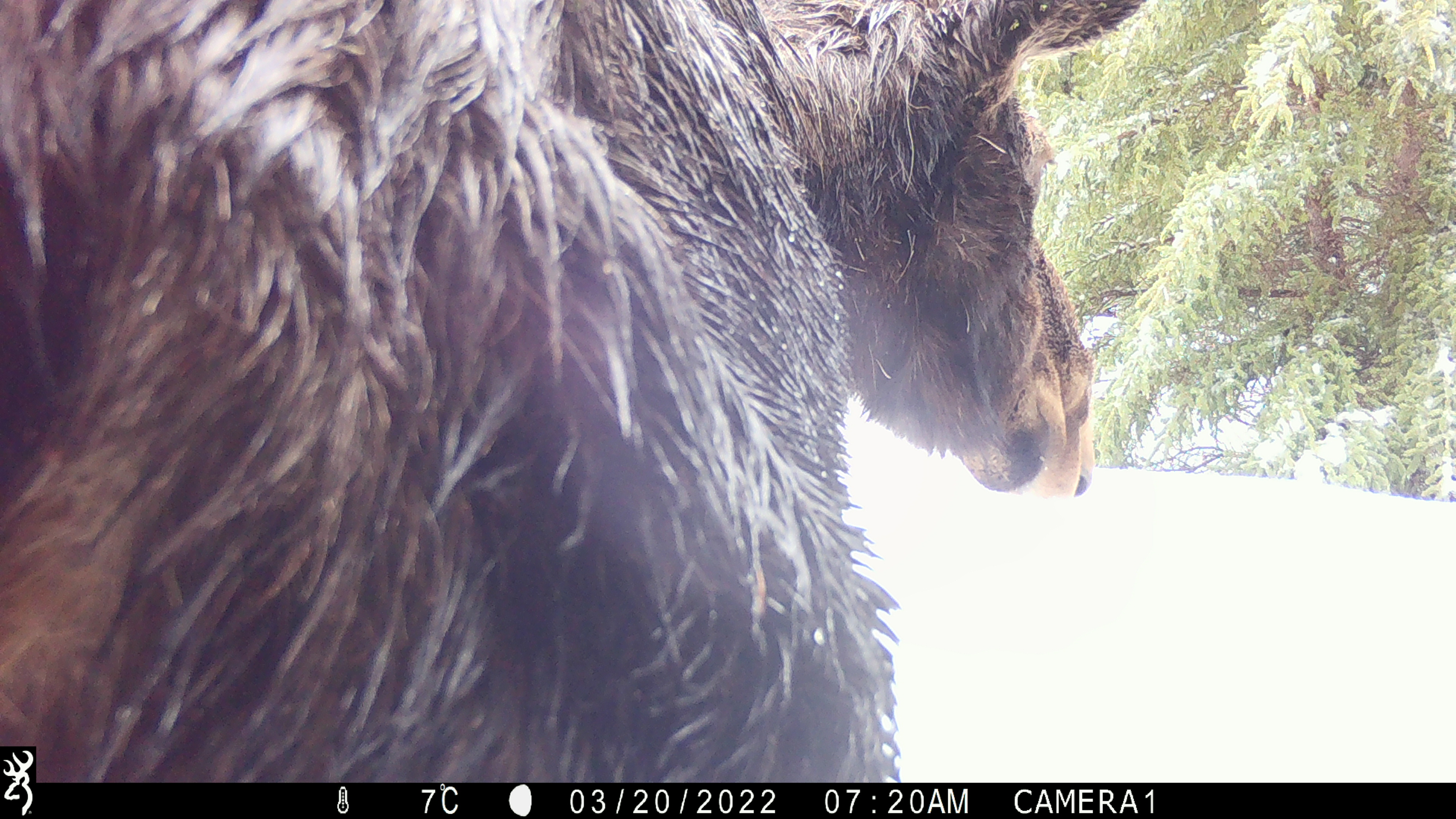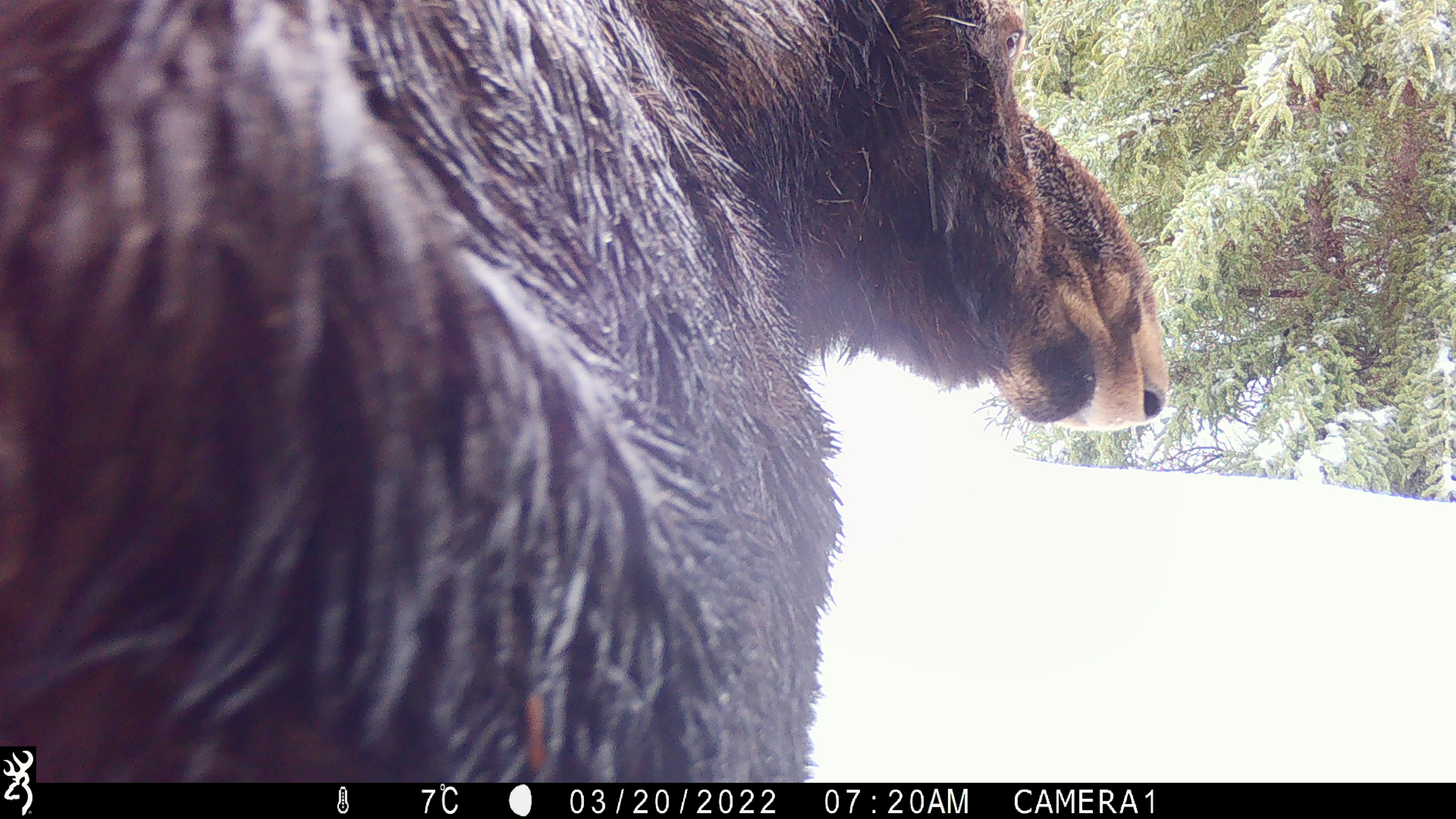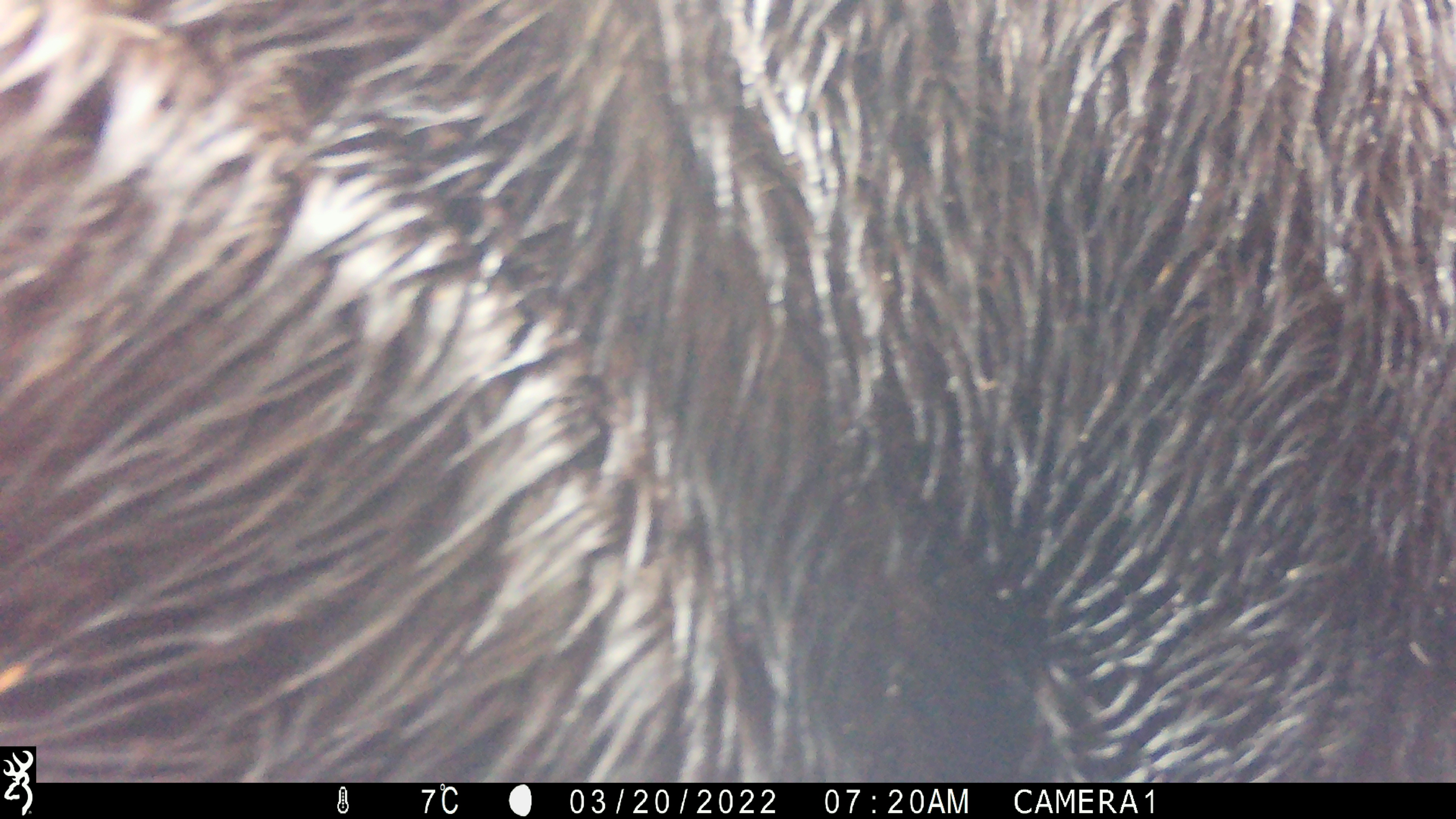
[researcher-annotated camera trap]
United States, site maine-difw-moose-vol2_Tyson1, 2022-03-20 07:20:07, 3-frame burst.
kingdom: Animalia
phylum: Chordata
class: Mammalia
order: Artiodactyla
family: Cervidae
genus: Alces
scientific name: Alces alces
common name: moose